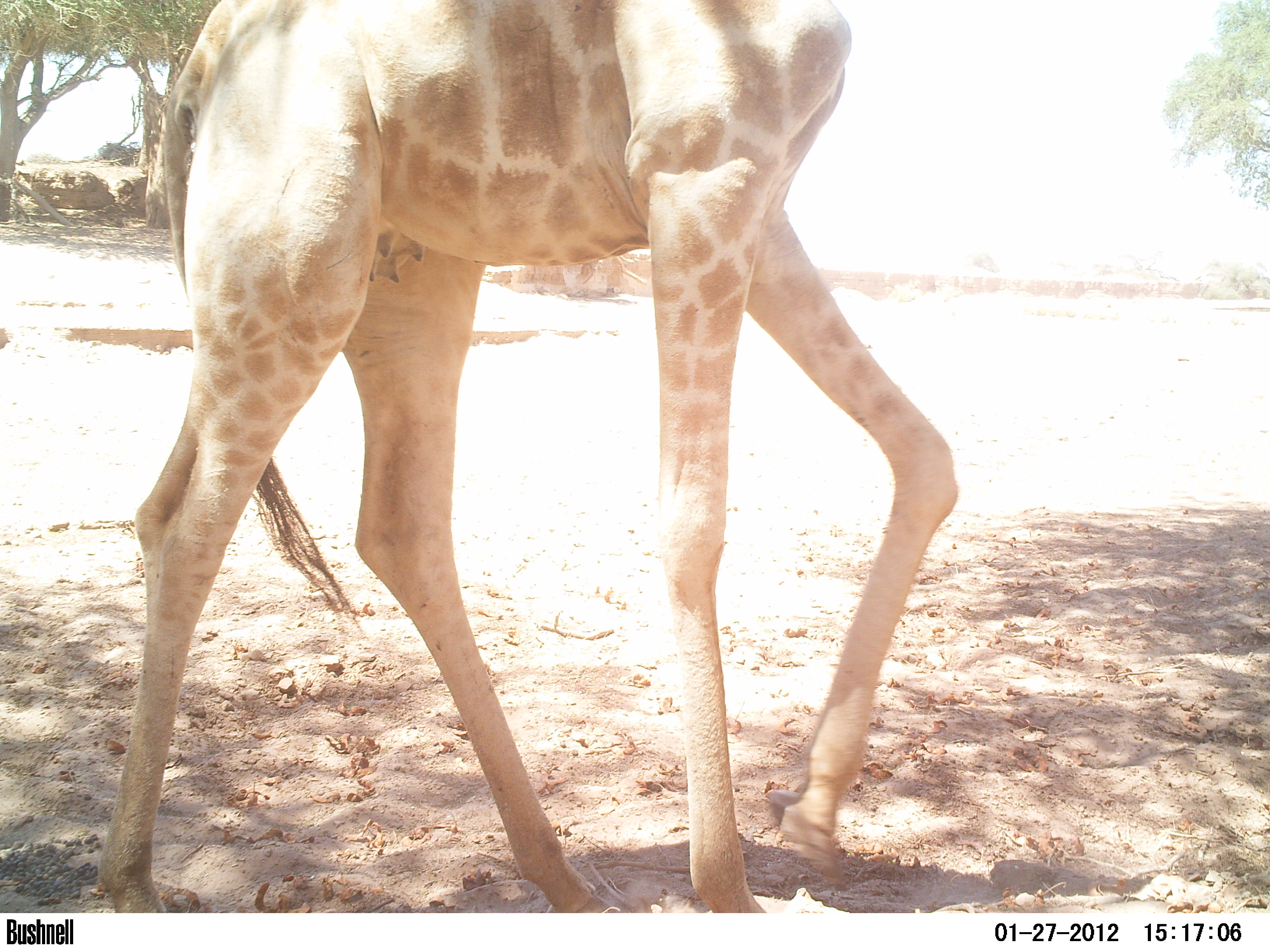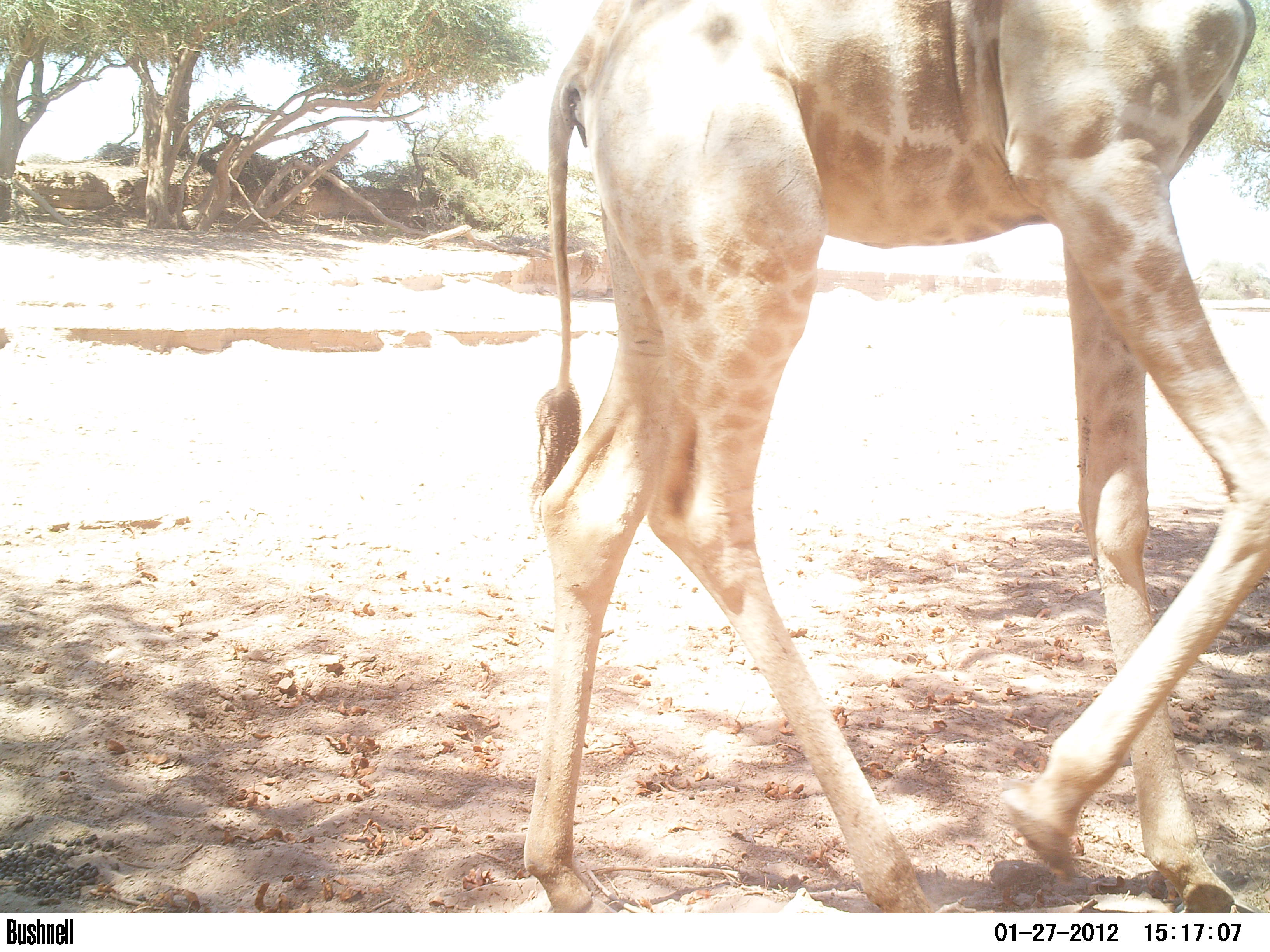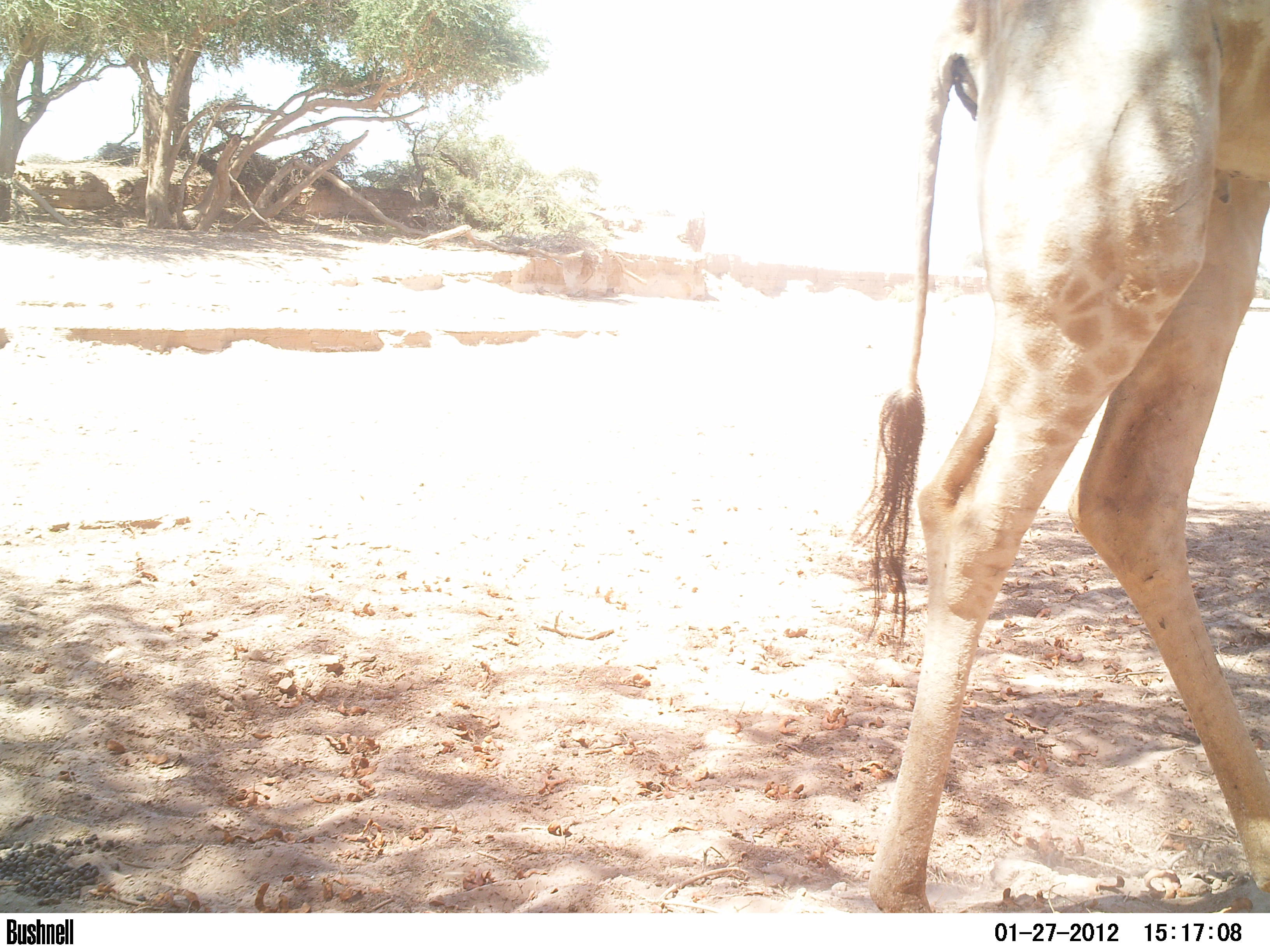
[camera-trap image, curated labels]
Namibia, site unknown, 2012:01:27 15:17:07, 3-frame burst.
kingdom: Animalia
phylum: Chordata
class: Mammalia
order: Artiodactyla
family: Giraffidae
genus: Giraffa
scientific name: Giraffa camelopardalis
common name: giraffe